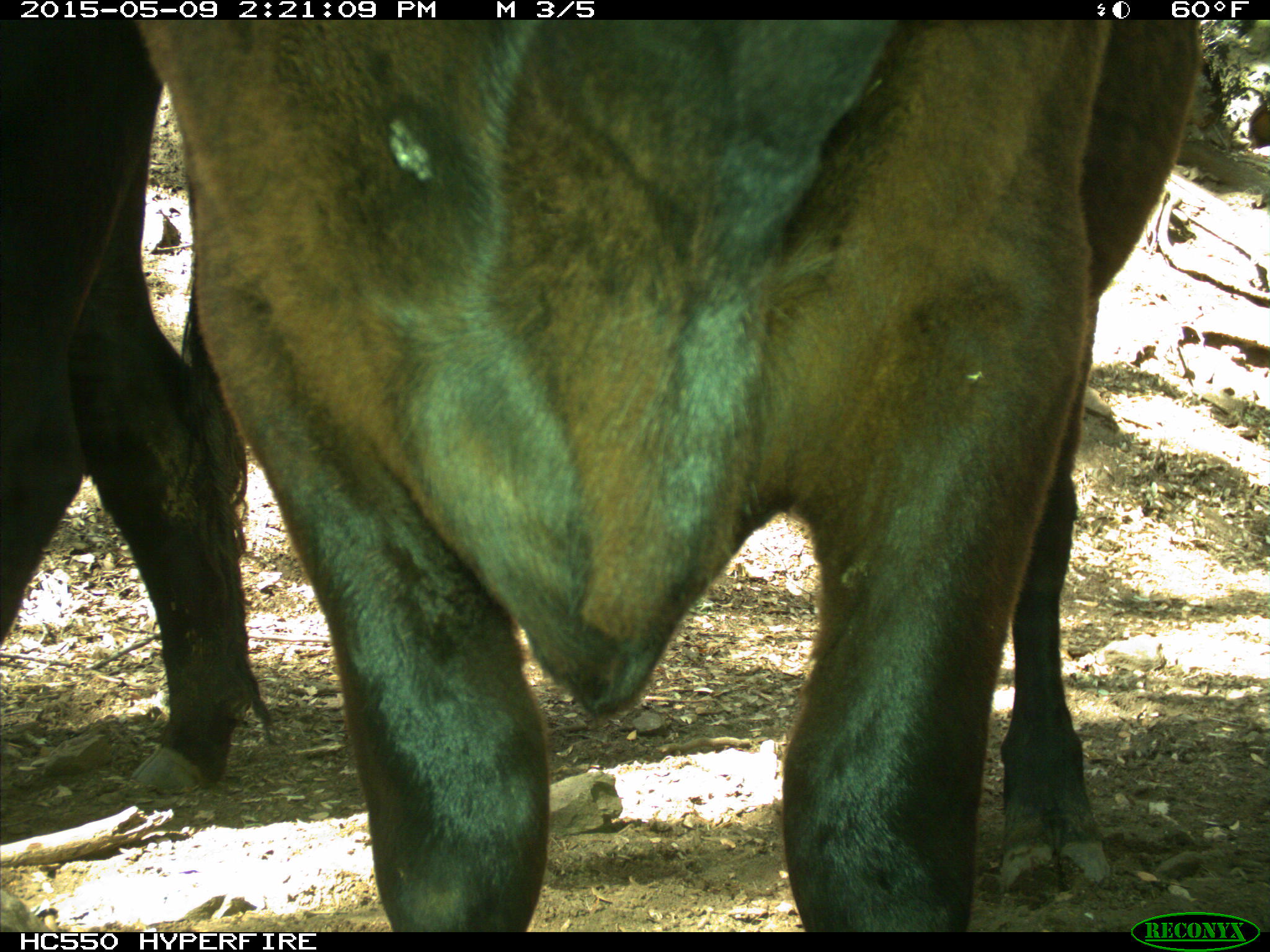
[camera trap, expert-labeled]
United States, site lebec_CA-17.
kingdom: Animalia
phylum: Chordata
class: Mammalia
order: Artiodactyla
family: Bovidae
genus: Bos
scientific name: Bos taurus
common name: domestic cow